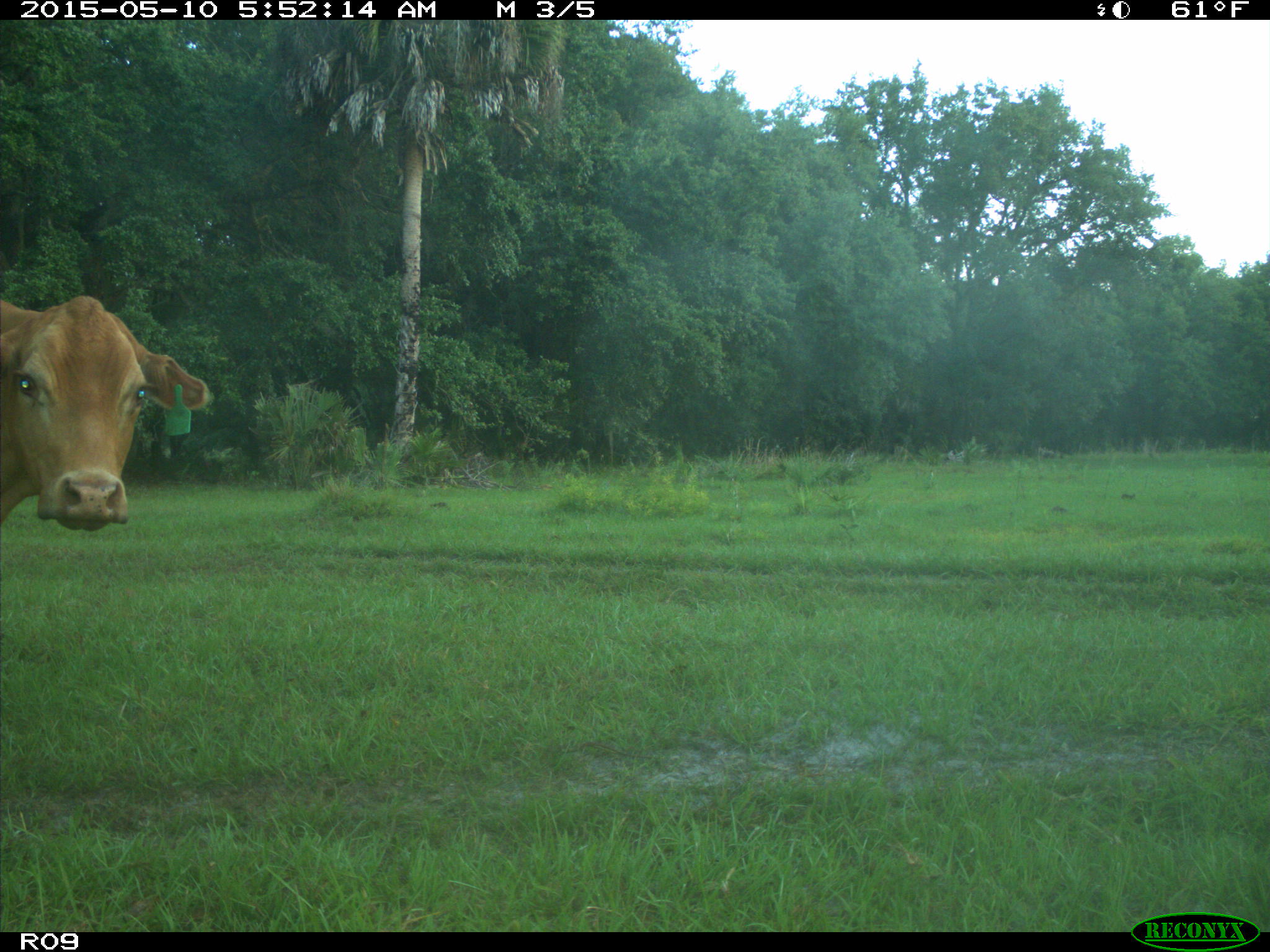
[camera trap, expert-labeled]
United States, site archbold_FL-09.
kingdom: Animalia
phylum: Chordata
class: Mammalia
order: Artiodactyla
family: Bovidae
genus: Bos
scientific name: Bos taurus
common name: domestic cow